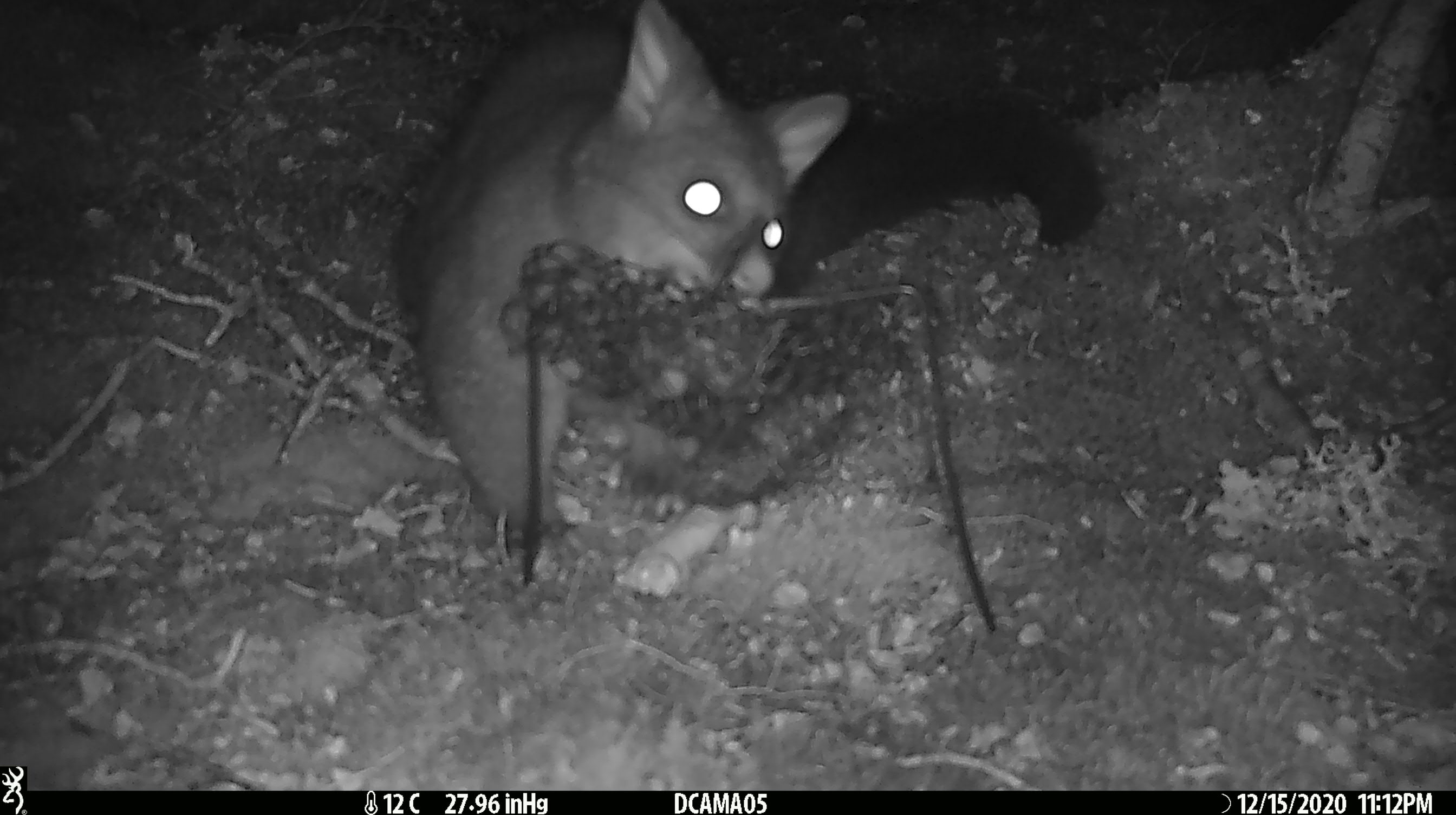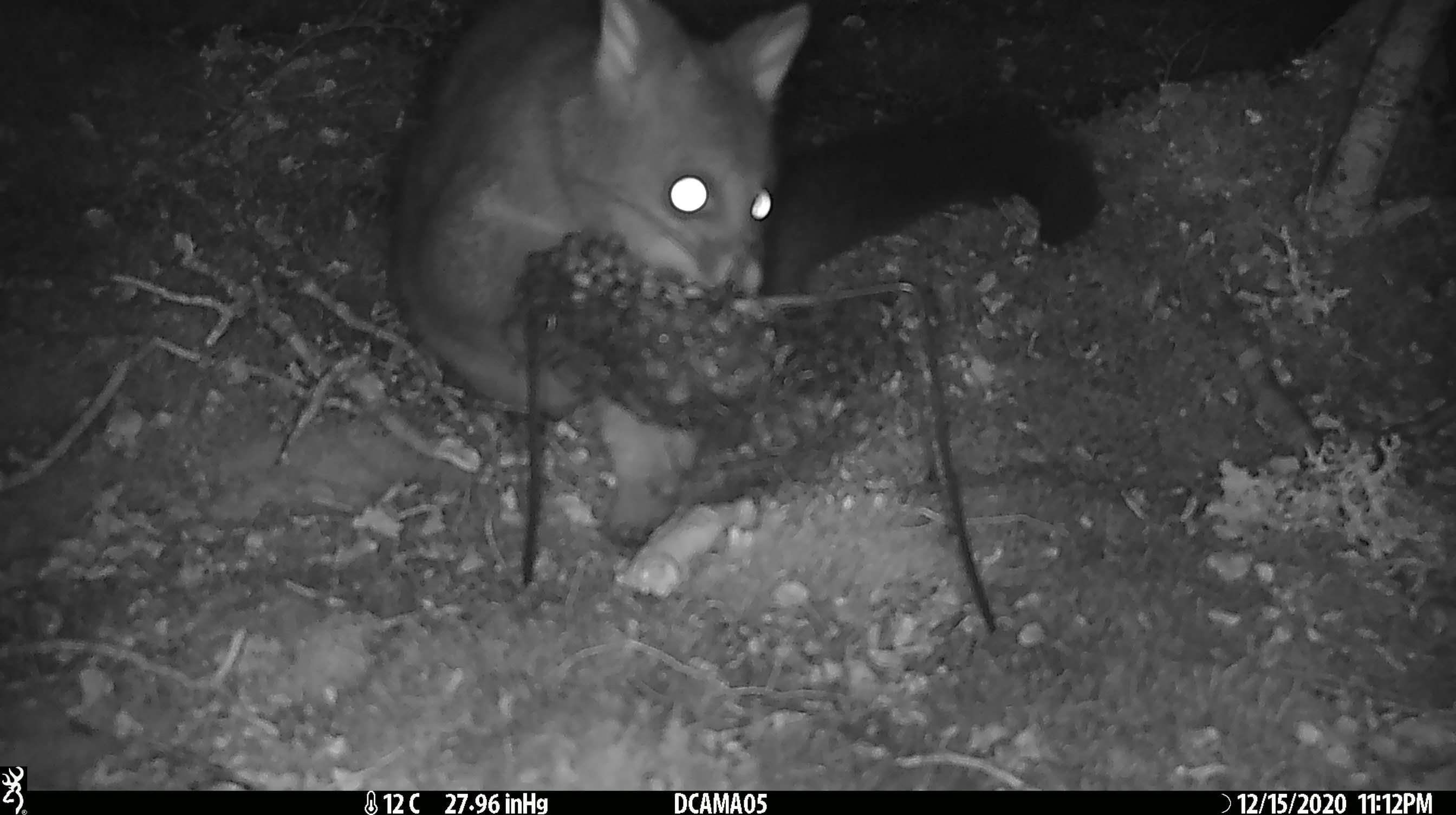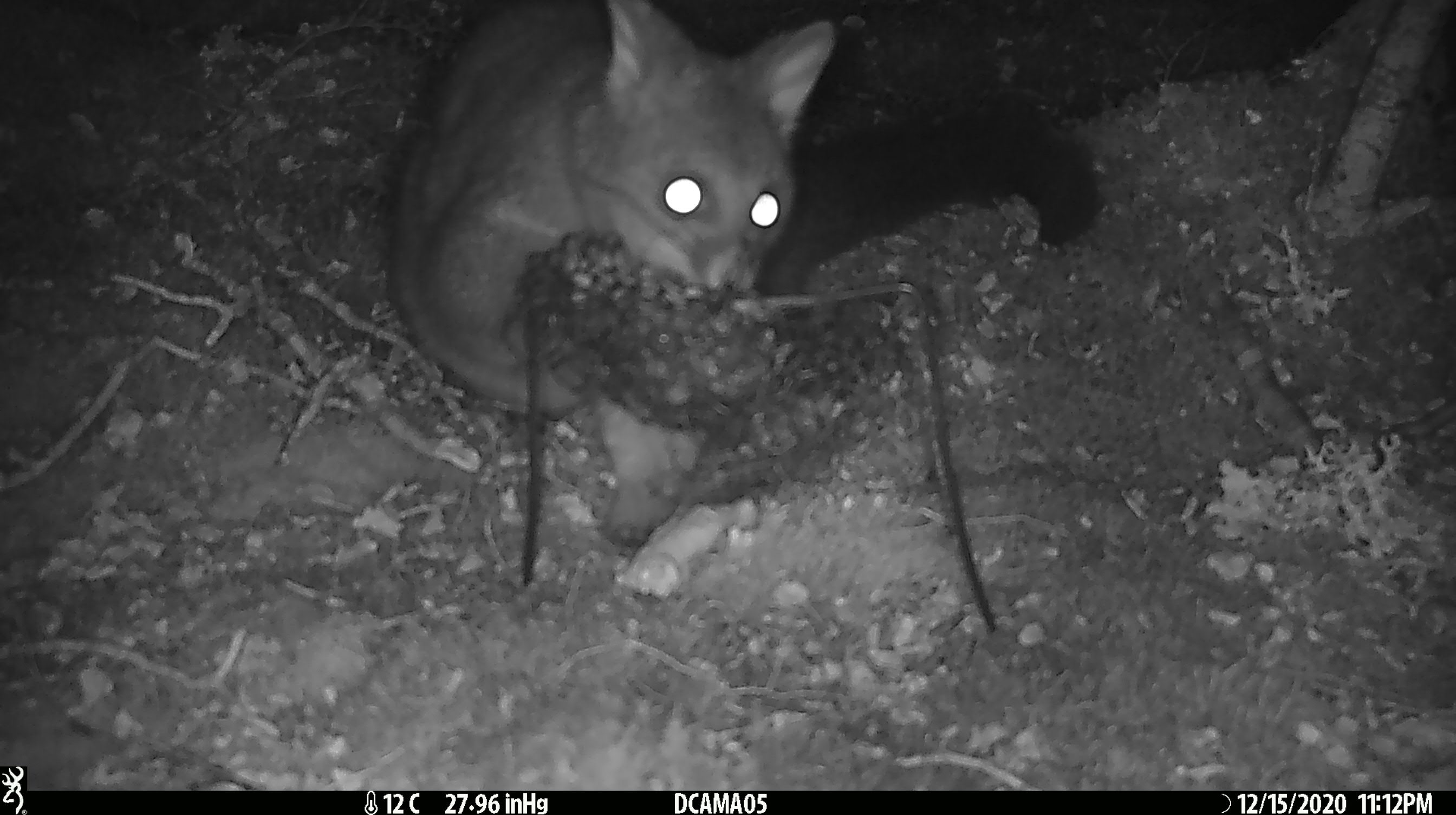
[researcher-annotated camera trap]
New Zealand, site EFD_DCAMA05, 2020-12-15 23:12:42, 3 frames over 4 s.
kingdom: Animalia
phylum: Chordata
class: Mammalia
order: Diprotodontia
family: Phalangeridae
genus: Trichosurus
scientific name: Trichosurus vulpecula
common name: common brushtail possum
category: possum